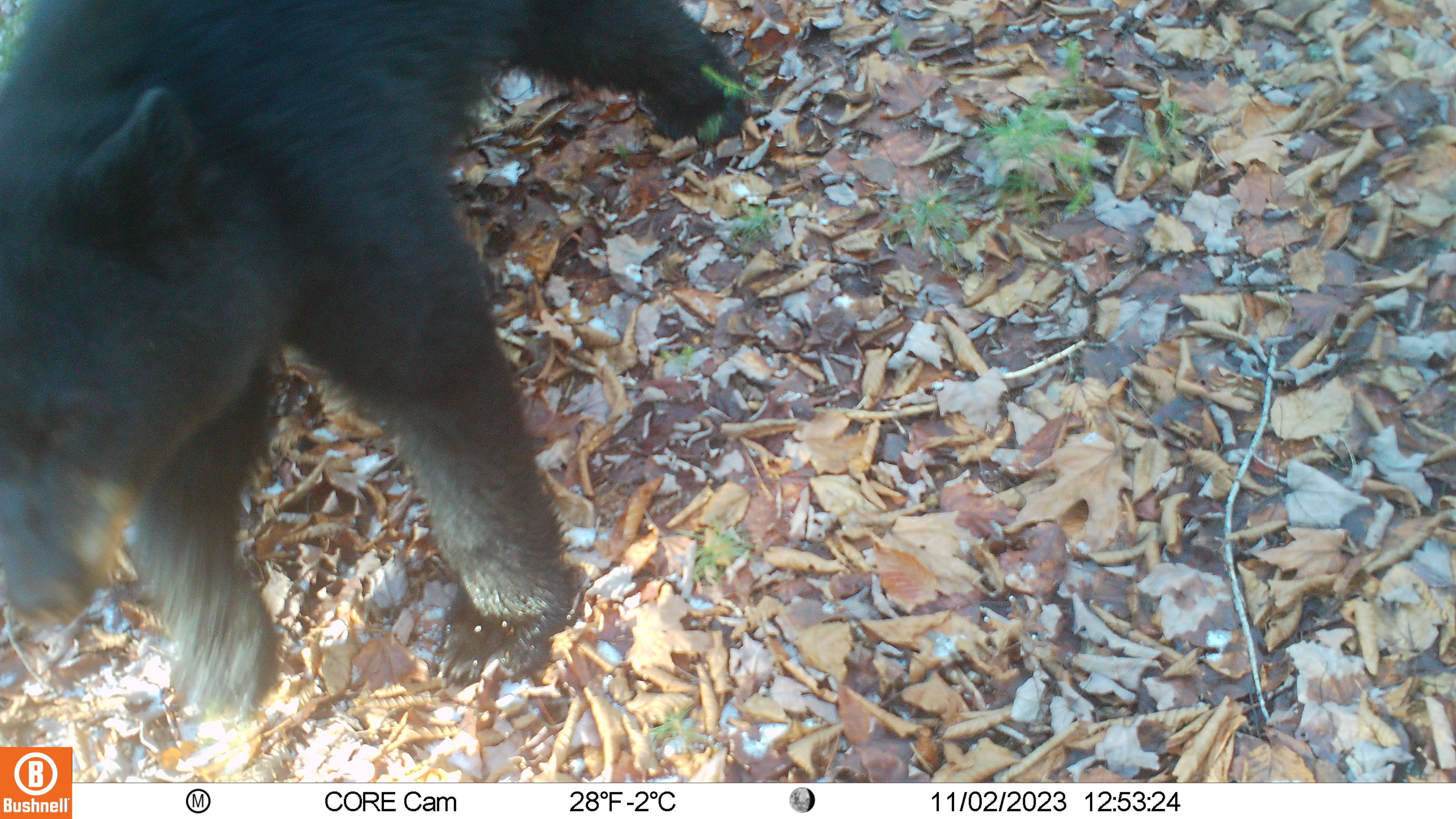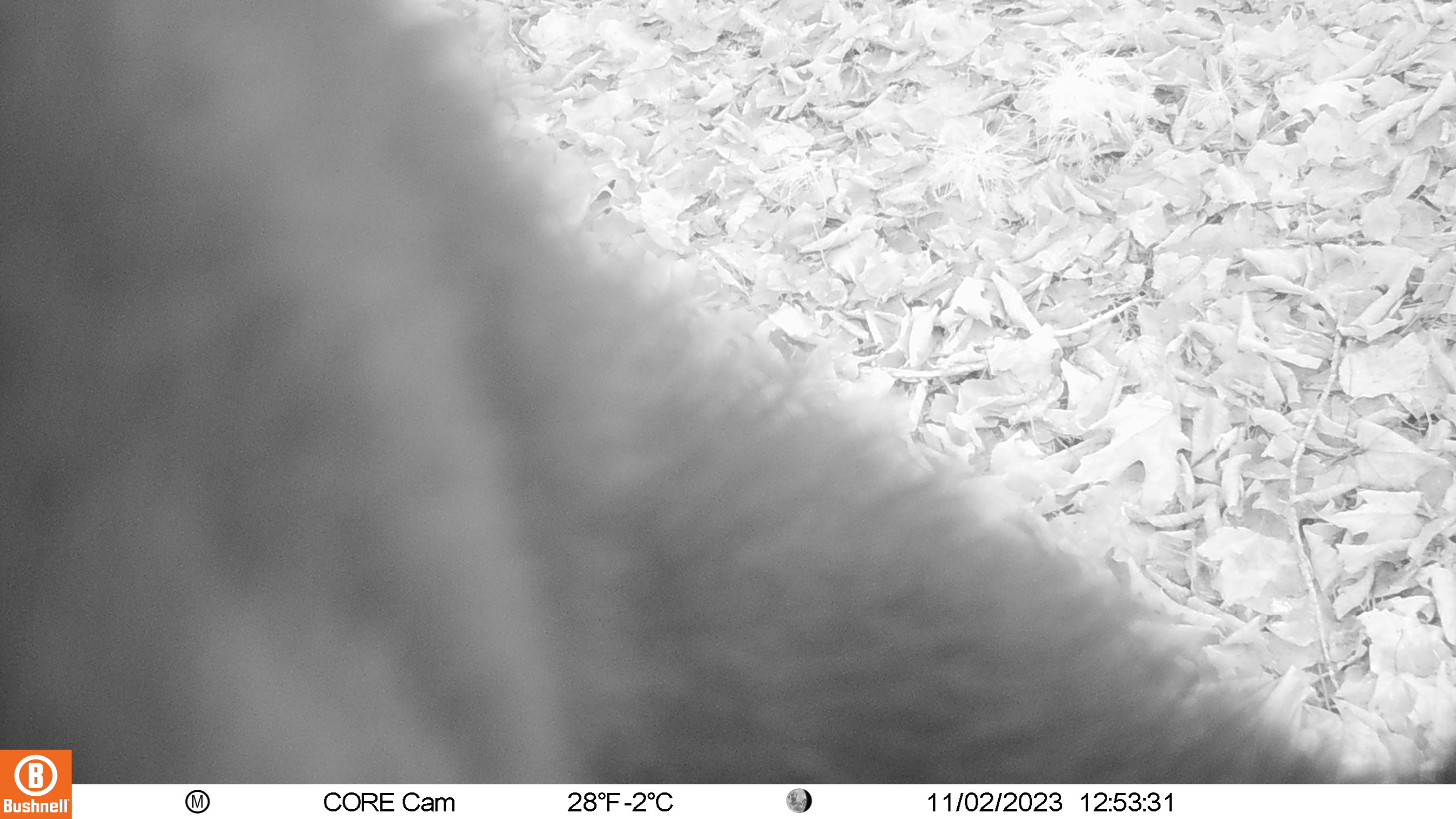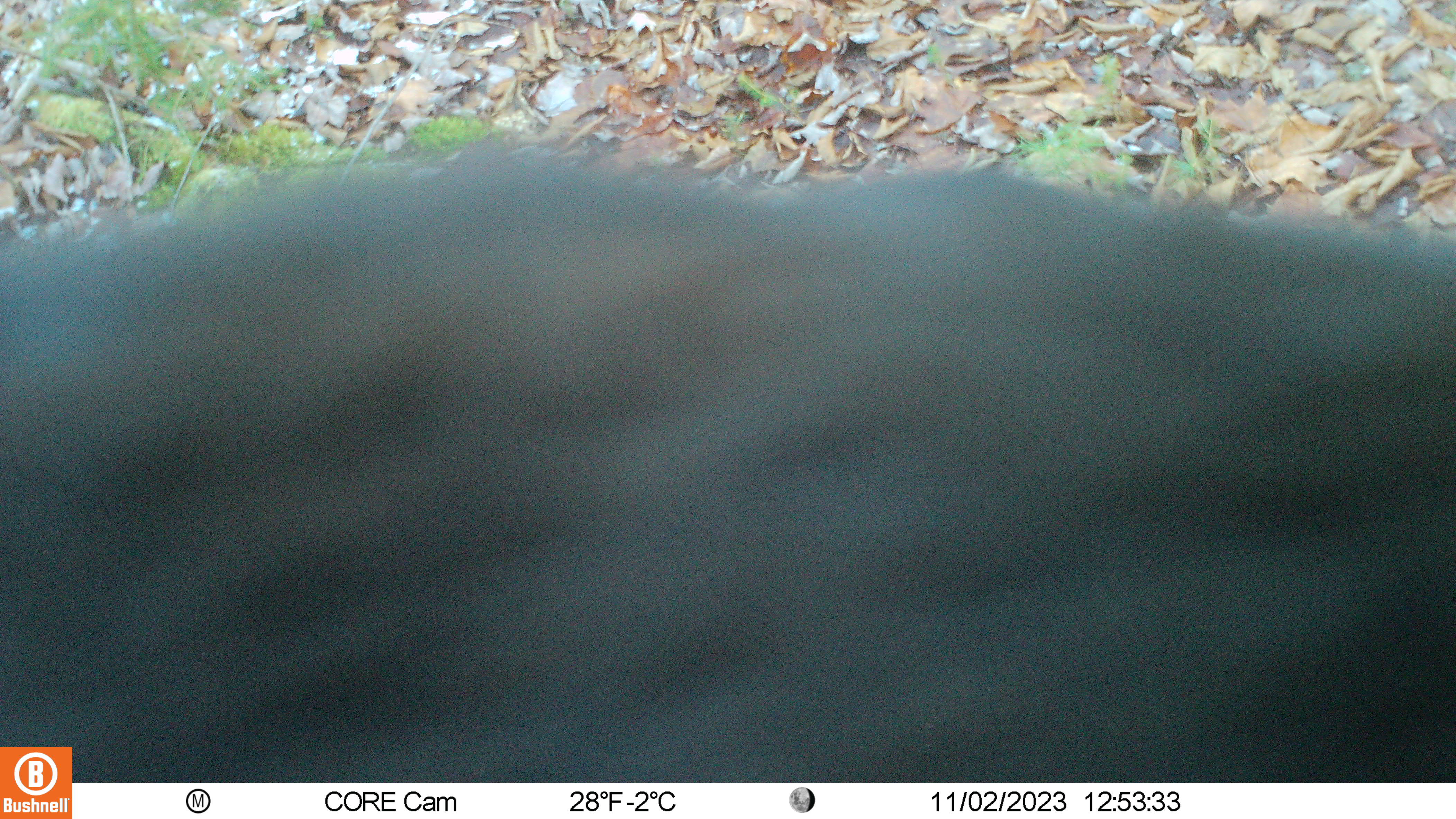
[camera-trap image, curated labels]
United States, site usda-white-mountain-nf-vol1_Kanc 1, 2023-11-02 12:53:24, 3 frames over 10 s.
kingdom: Animalia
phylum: Chordata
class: Mammalia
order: Carnivora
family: Ursidae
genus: Ursus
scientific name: Ursus americanus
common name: black bear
Black bear (Ursus americanus).